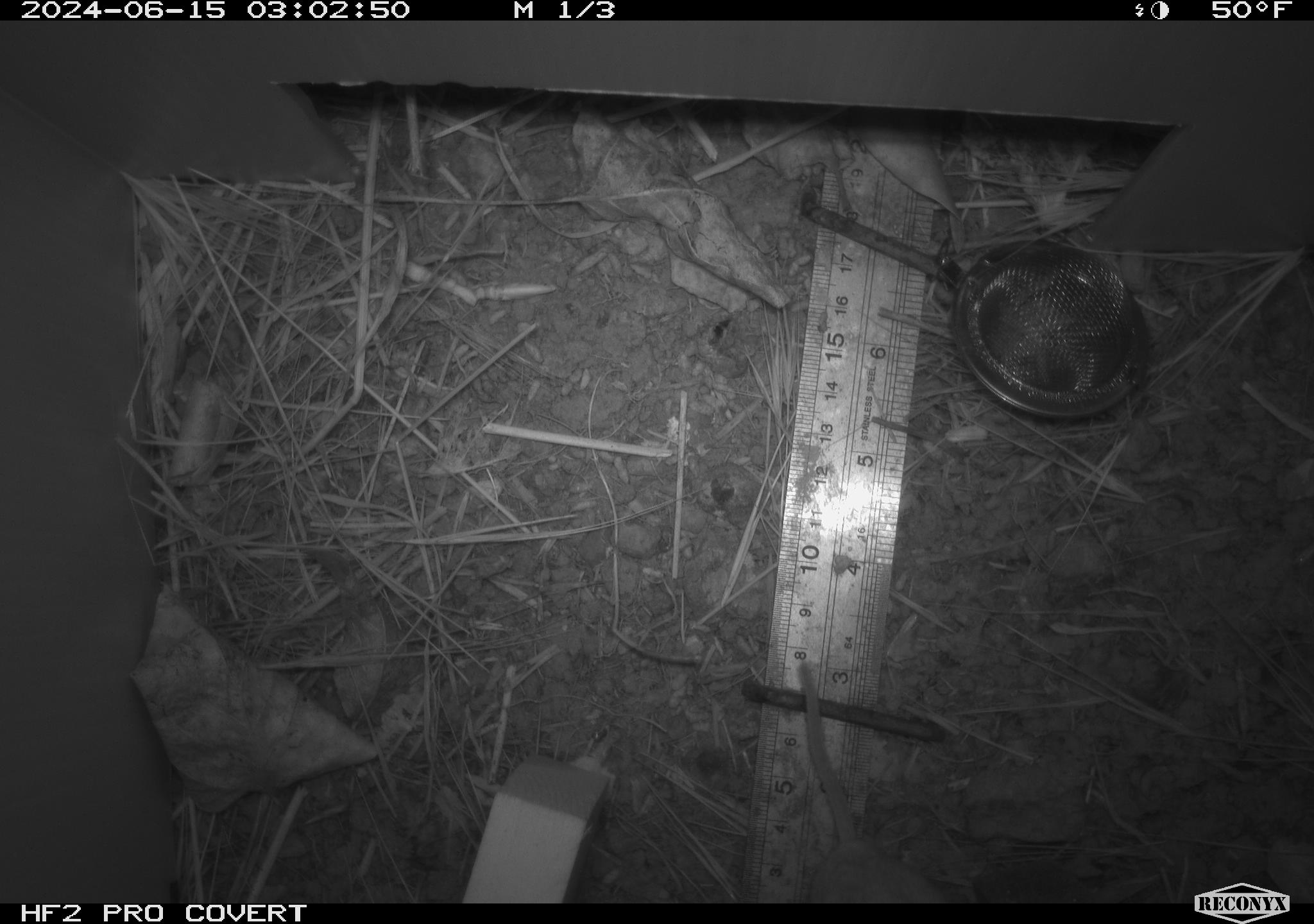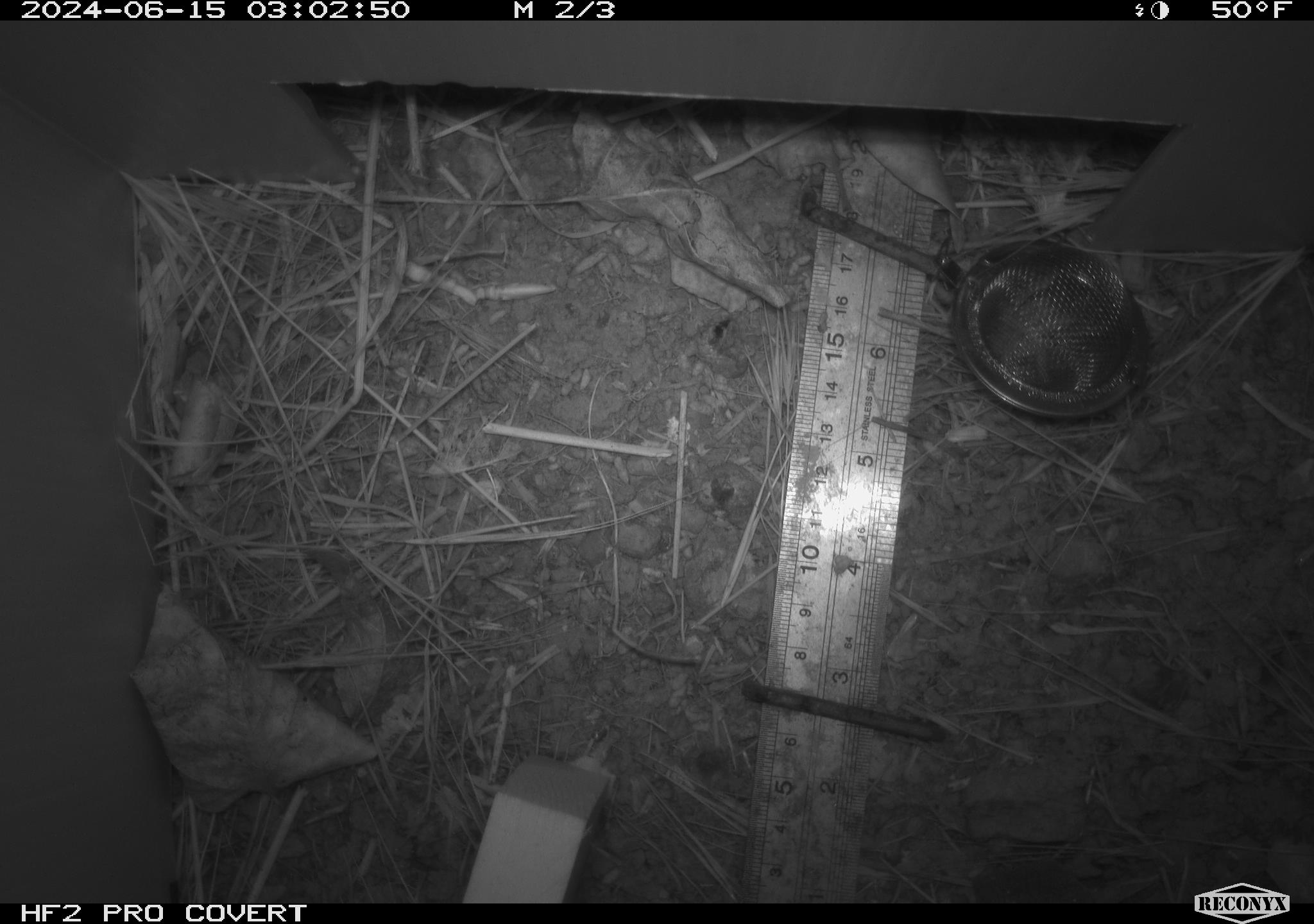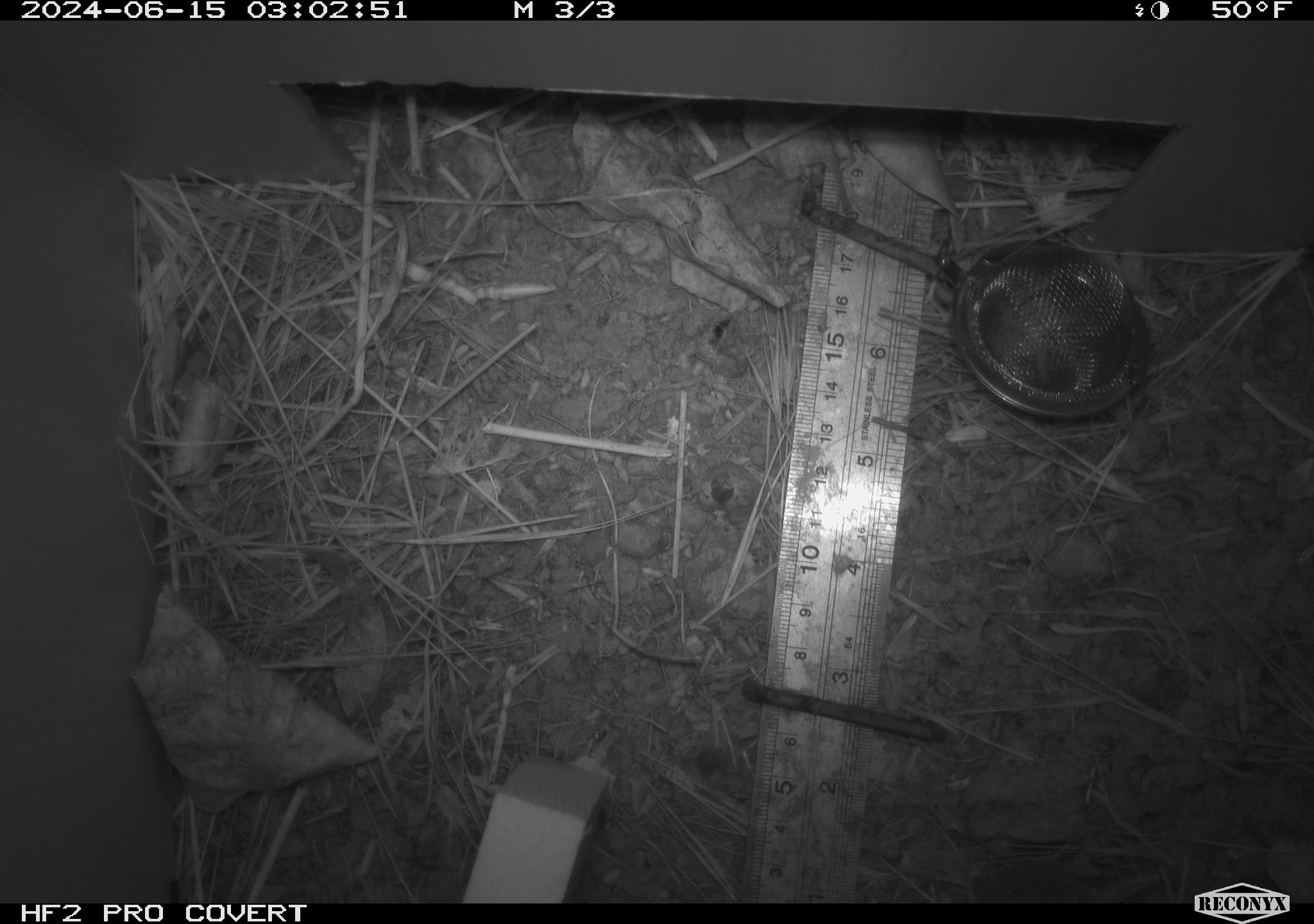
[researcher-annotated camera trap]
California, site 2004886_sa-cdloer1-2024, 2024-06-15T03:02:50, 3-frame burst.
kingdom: Animalia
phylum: Chordata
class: Mammalia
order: Rodentia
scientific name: Rodentia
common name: mouse species